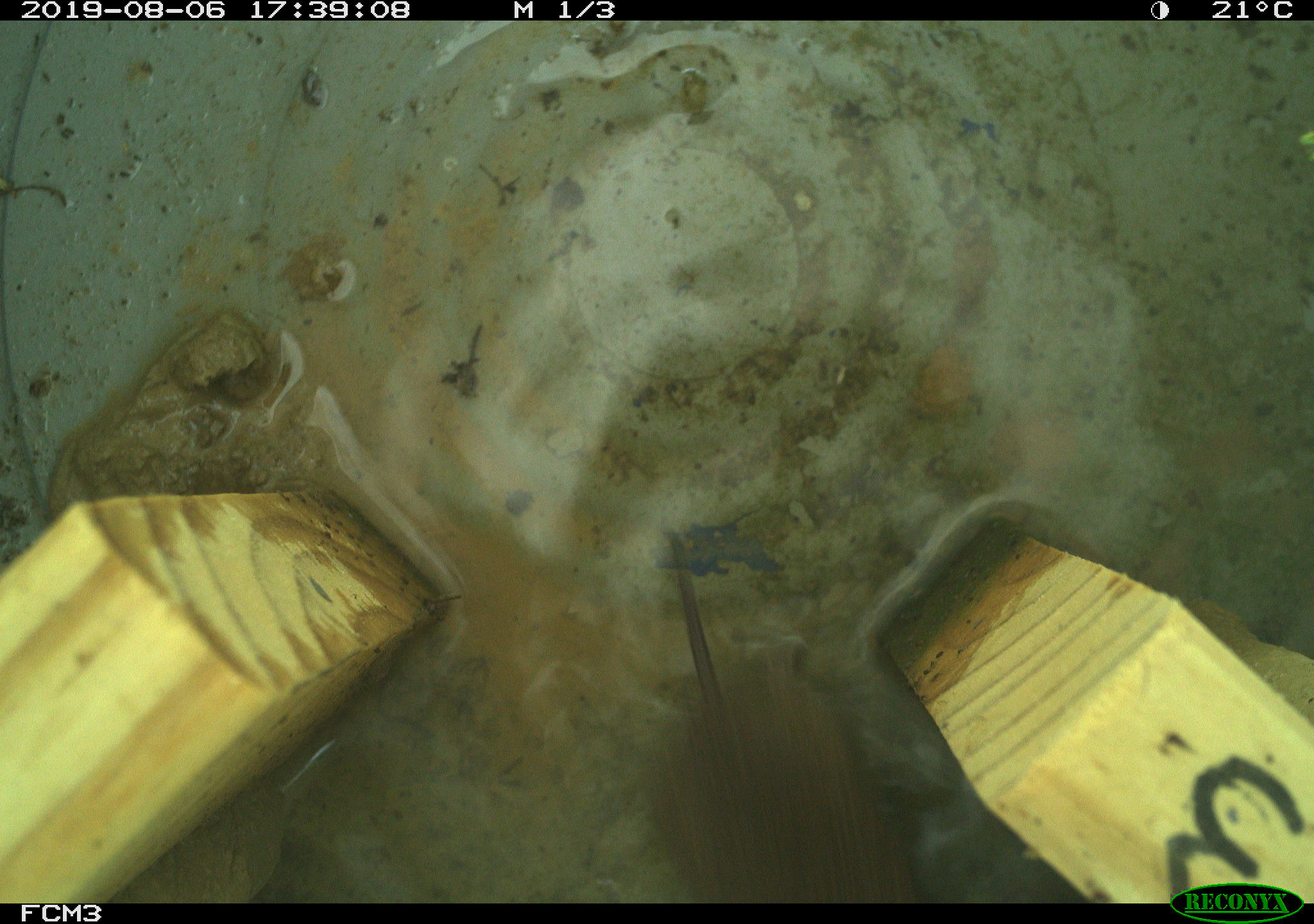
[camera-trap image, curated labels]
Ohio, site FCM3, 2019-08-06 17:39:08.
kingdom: Animalia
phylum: Chordata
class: Mammalia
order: Rodentia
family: Cricetidae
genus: Microtus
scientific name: Microtus pennsylvanicus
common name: meadow vole